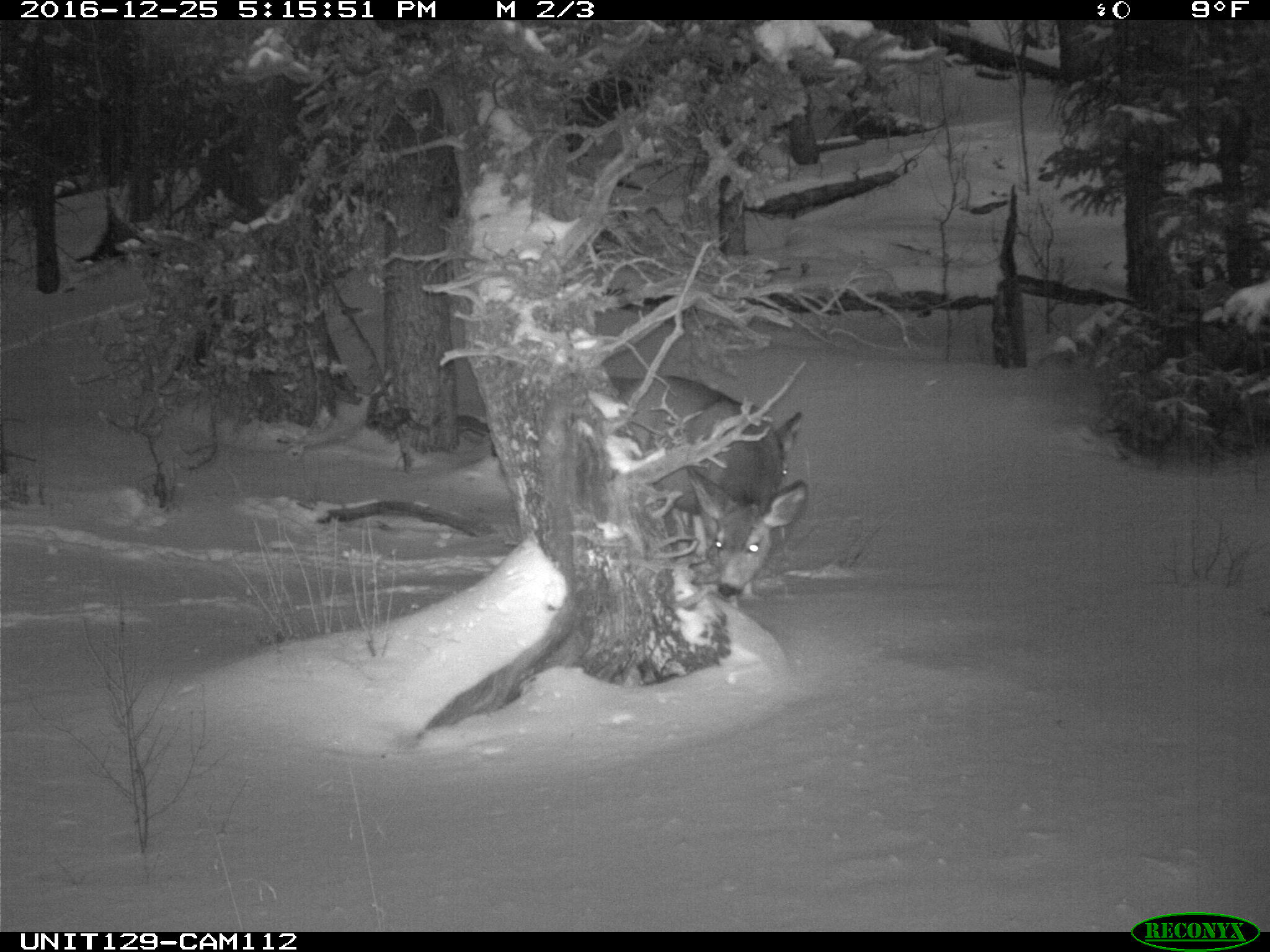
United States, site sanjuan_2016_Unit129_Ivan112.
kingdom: Animalia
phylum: Chordata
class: Mammalia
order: Artiodactyla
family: Cervidae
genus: Odocoileus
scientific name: Odocoileus hemionus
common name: mule deer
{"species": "Odocoileus hemionus (mule deer)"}